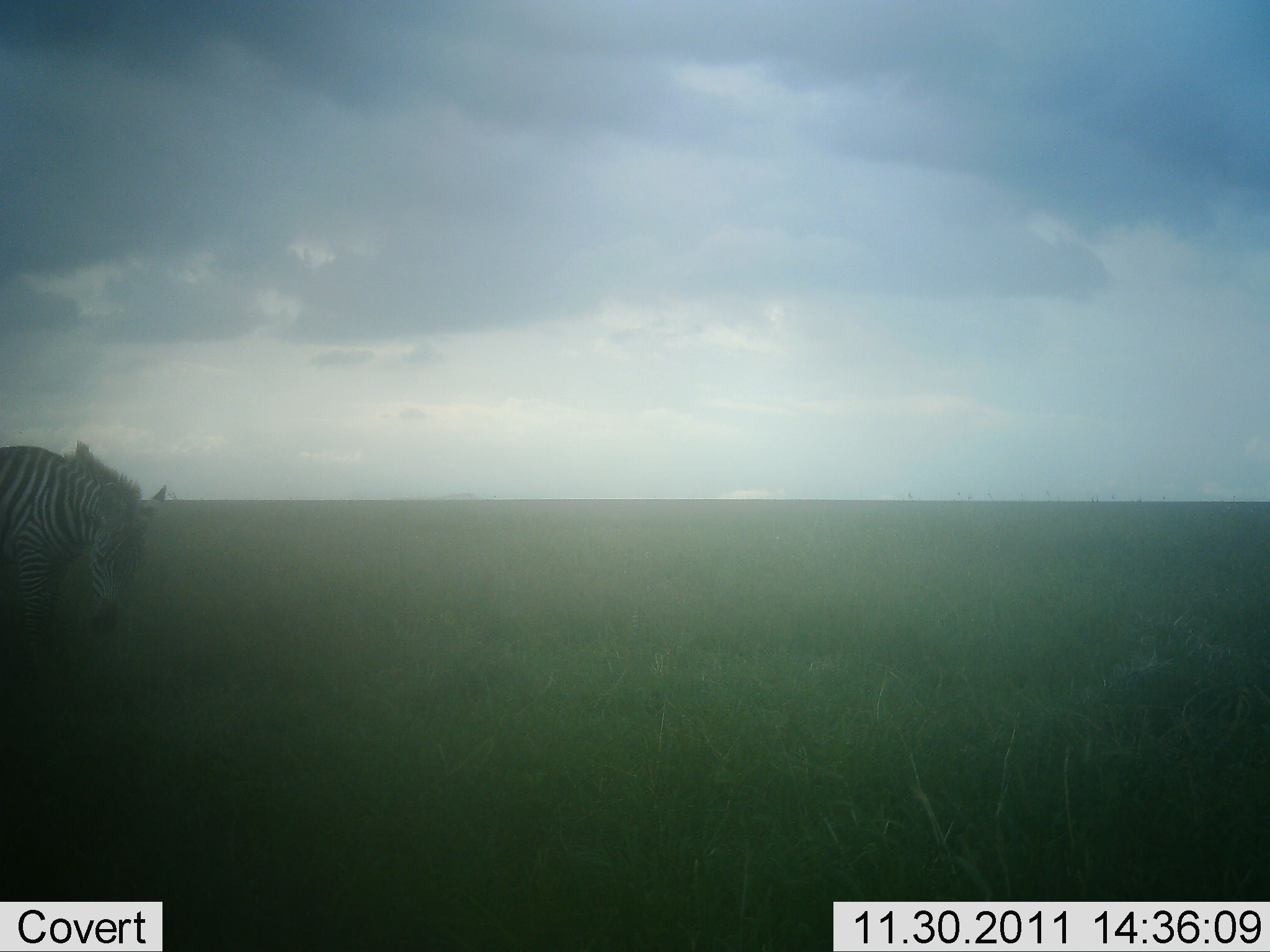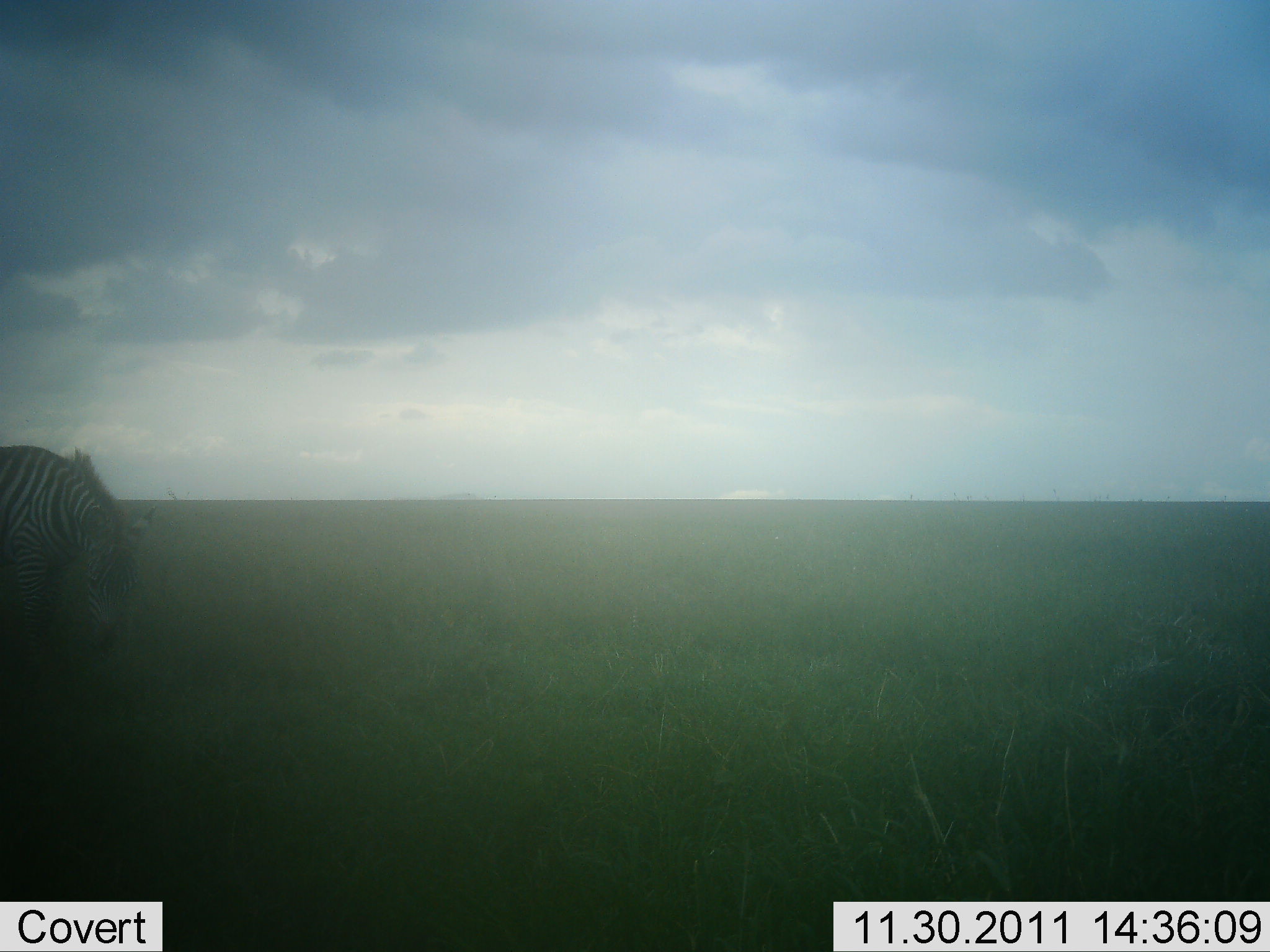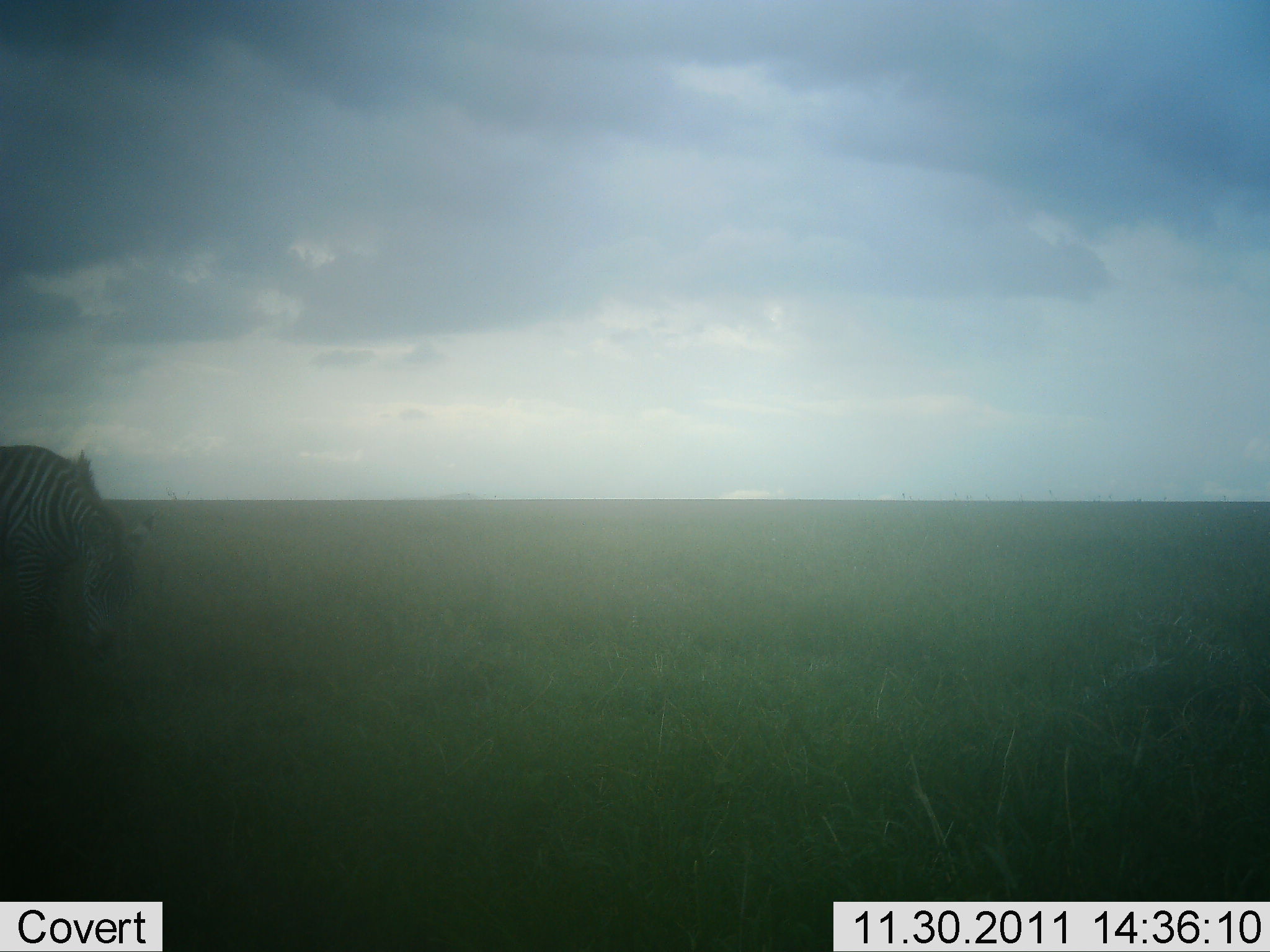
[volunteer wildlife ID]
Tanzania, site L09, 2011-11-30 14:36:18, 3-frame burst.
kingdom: Animalia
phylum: Chordata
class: Mammalia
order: Perissodactyla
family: Equidae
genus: Equus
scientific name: Equus quagga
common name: plains zebra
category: zebra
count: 1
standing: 77%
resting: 0%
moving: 0%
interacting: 0%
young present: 0%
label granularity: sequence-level